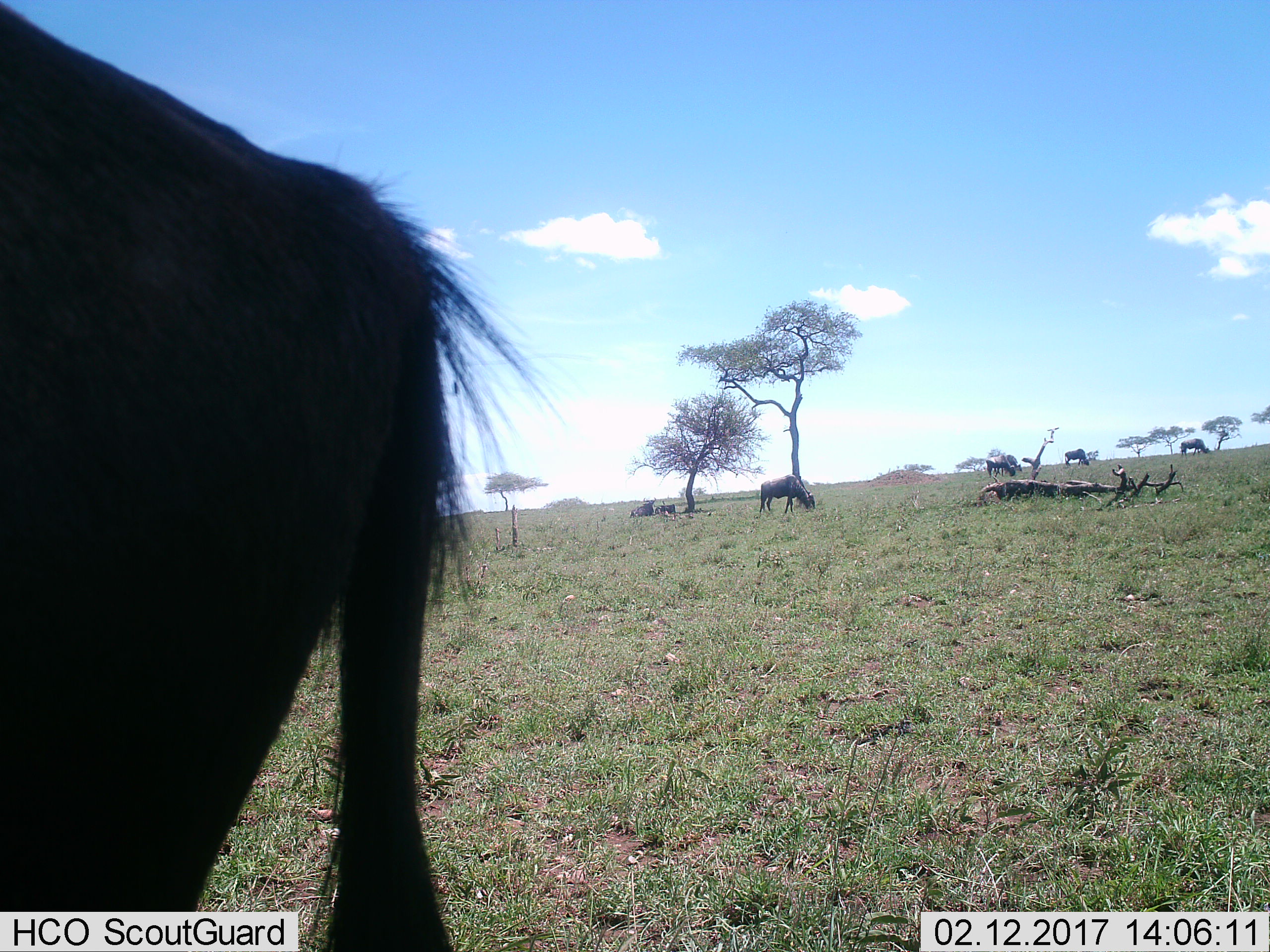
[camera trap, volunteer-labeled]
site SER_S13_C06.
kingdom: Animalia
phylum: Chordata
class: Mammalia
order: Artiodactyla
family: Bovidae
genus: Connochaetes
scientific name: Connochaetes taurinus taurinus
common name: blue wildebeest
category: wildebeestblue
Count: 8.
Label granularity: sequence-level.